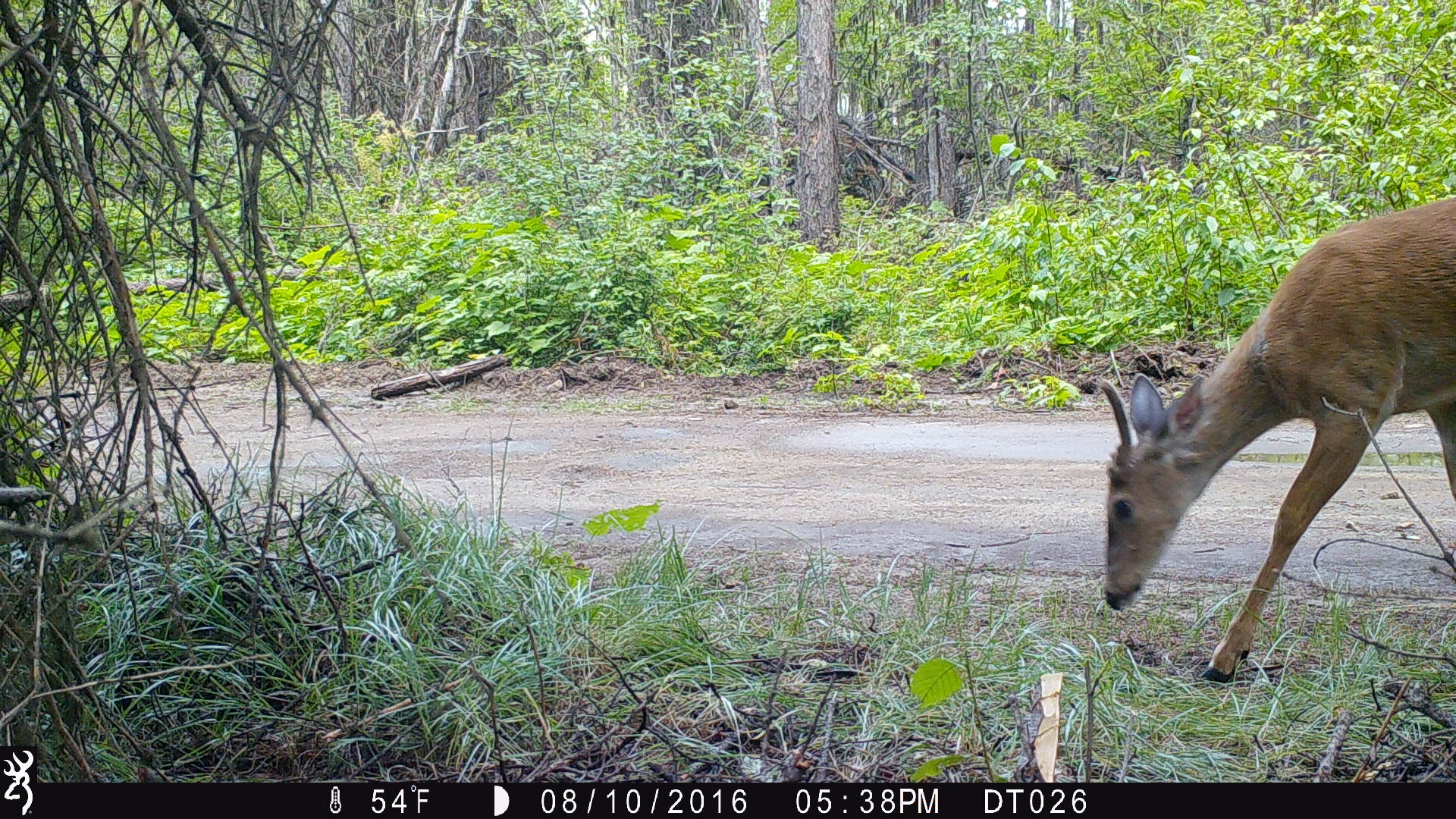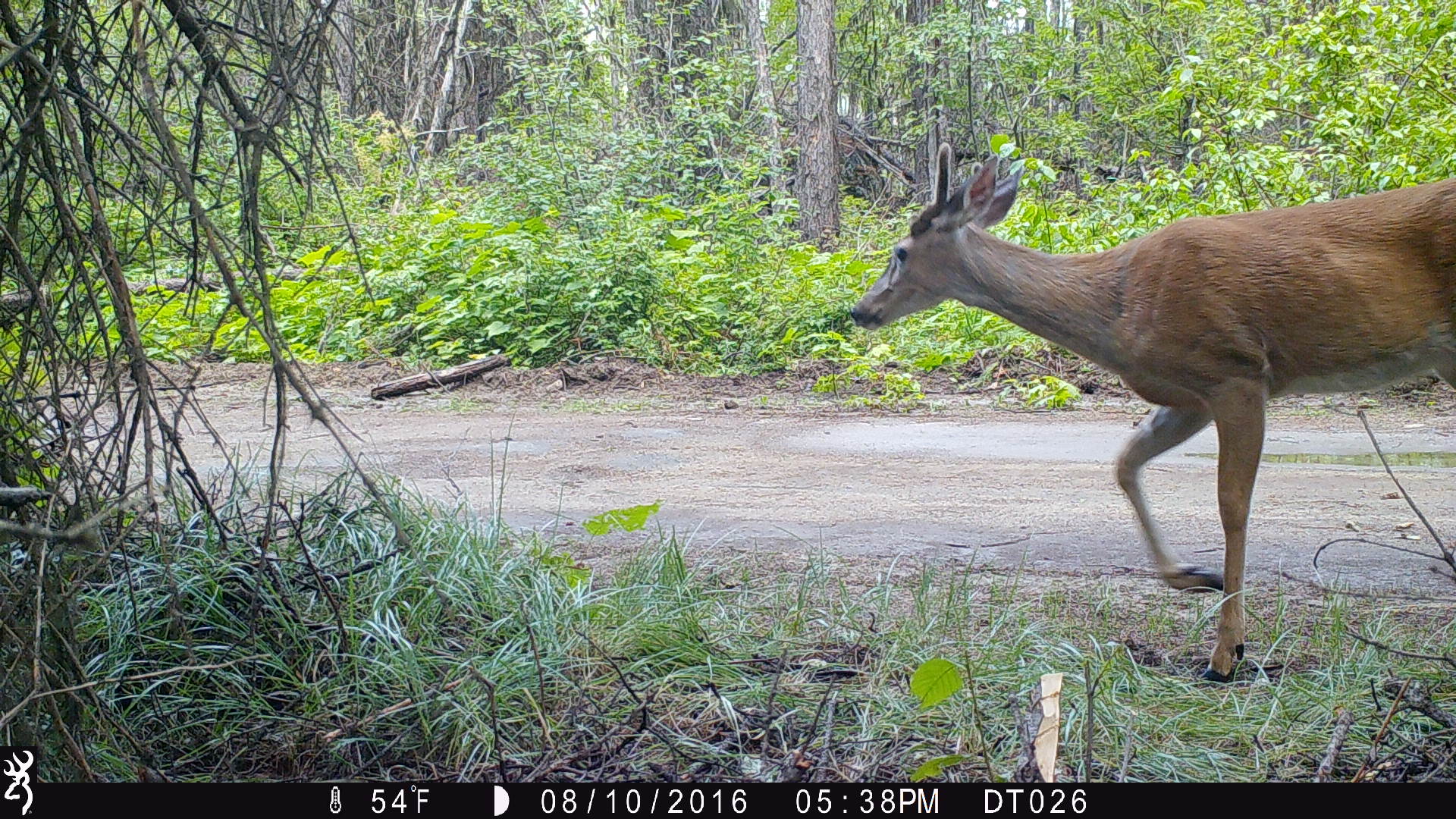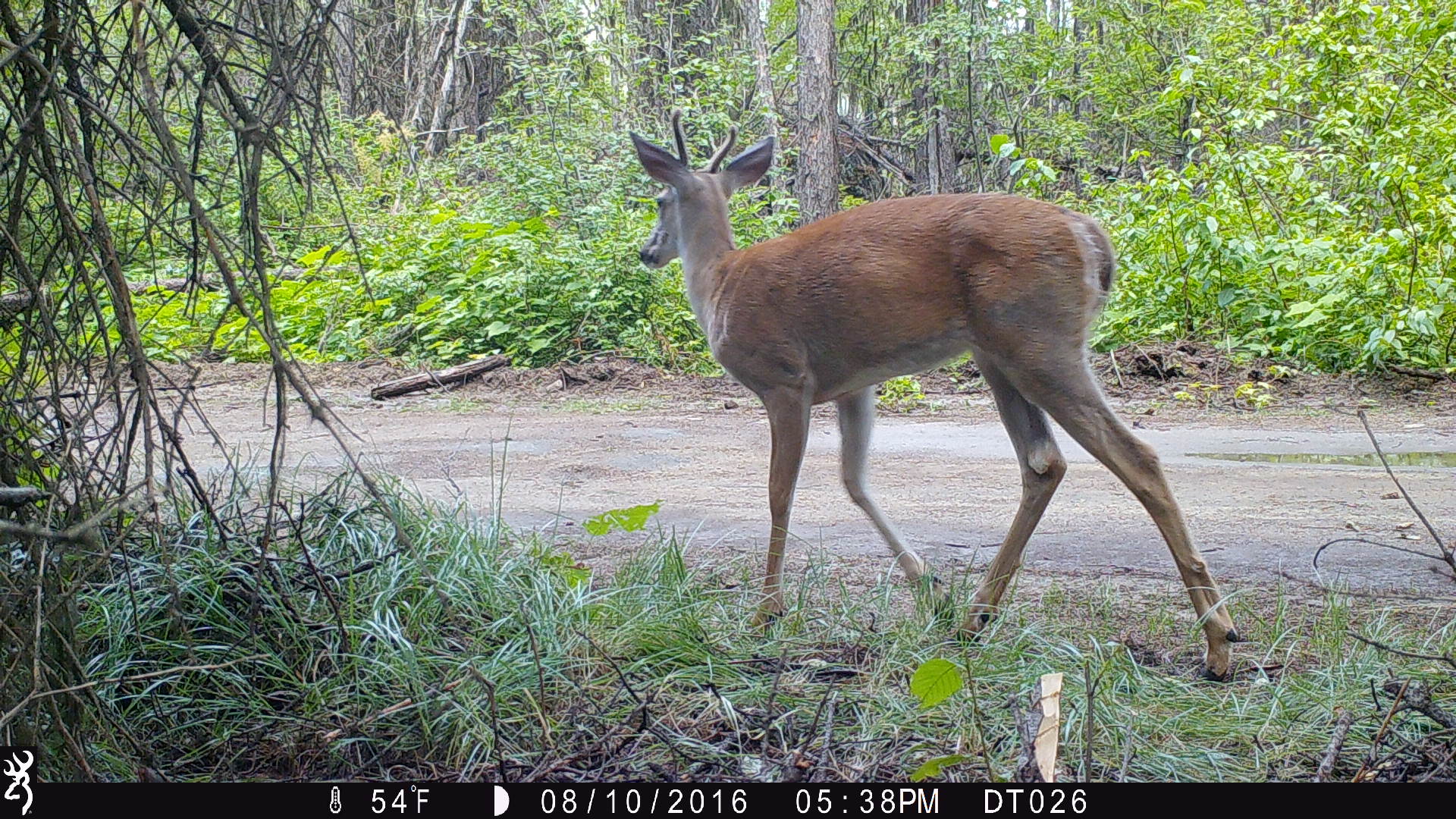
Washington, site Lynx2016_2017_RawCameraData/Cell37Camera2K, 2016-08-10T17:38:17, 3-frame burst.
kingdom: Animalia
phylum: Chordata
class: Mammalia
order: Artiodactyla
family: Cervidae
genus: Odocoileus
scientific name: Odocoileus virginianus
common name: white-tailed deer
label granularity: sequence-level